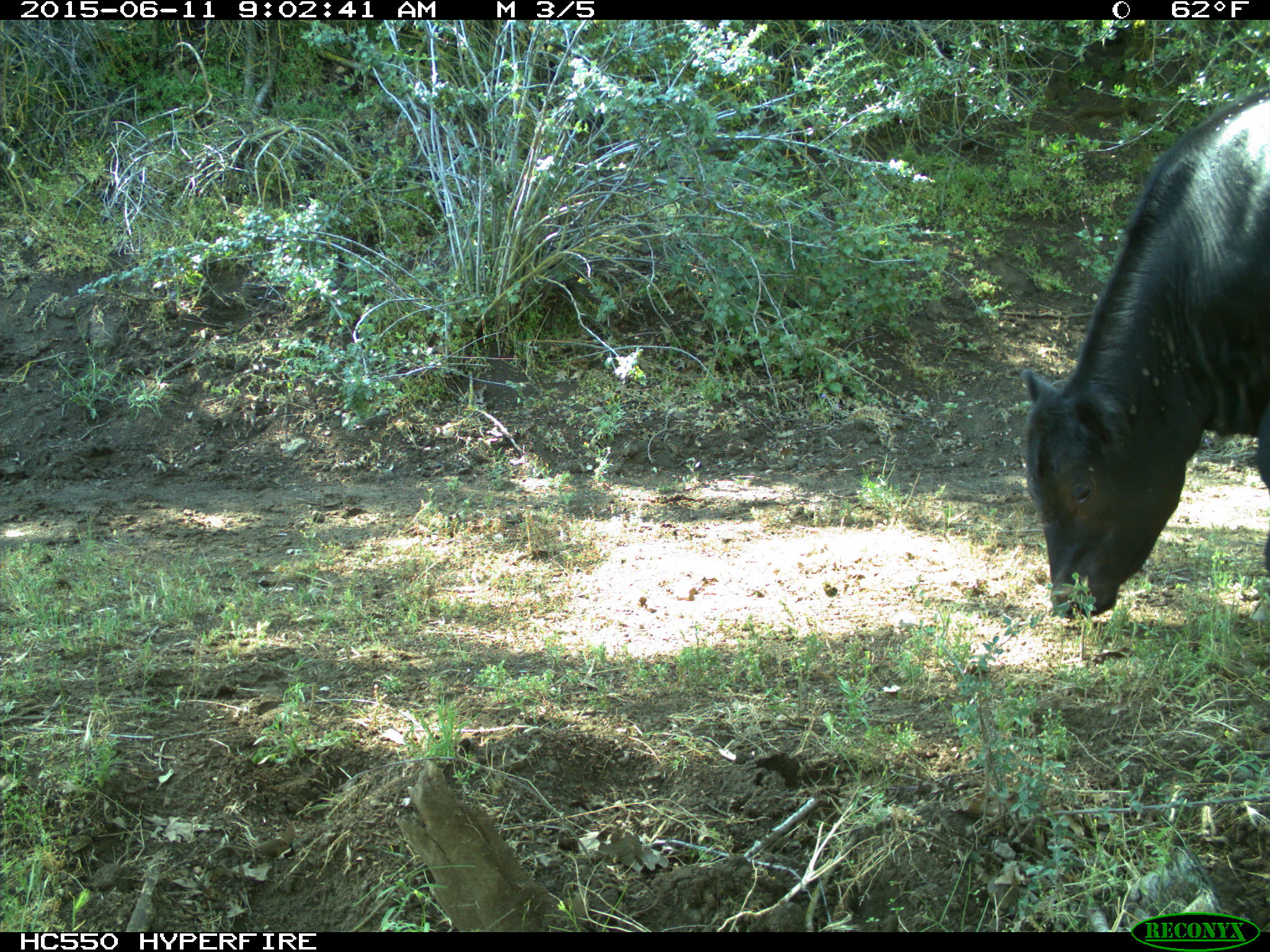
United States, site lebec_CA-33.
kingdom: Animalia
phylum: Chordata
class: Mammalia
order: Artiodactyla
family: Bovidae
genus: Bos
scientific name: Bos taurus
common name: domestic cow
Bos taurus (domestic cow).